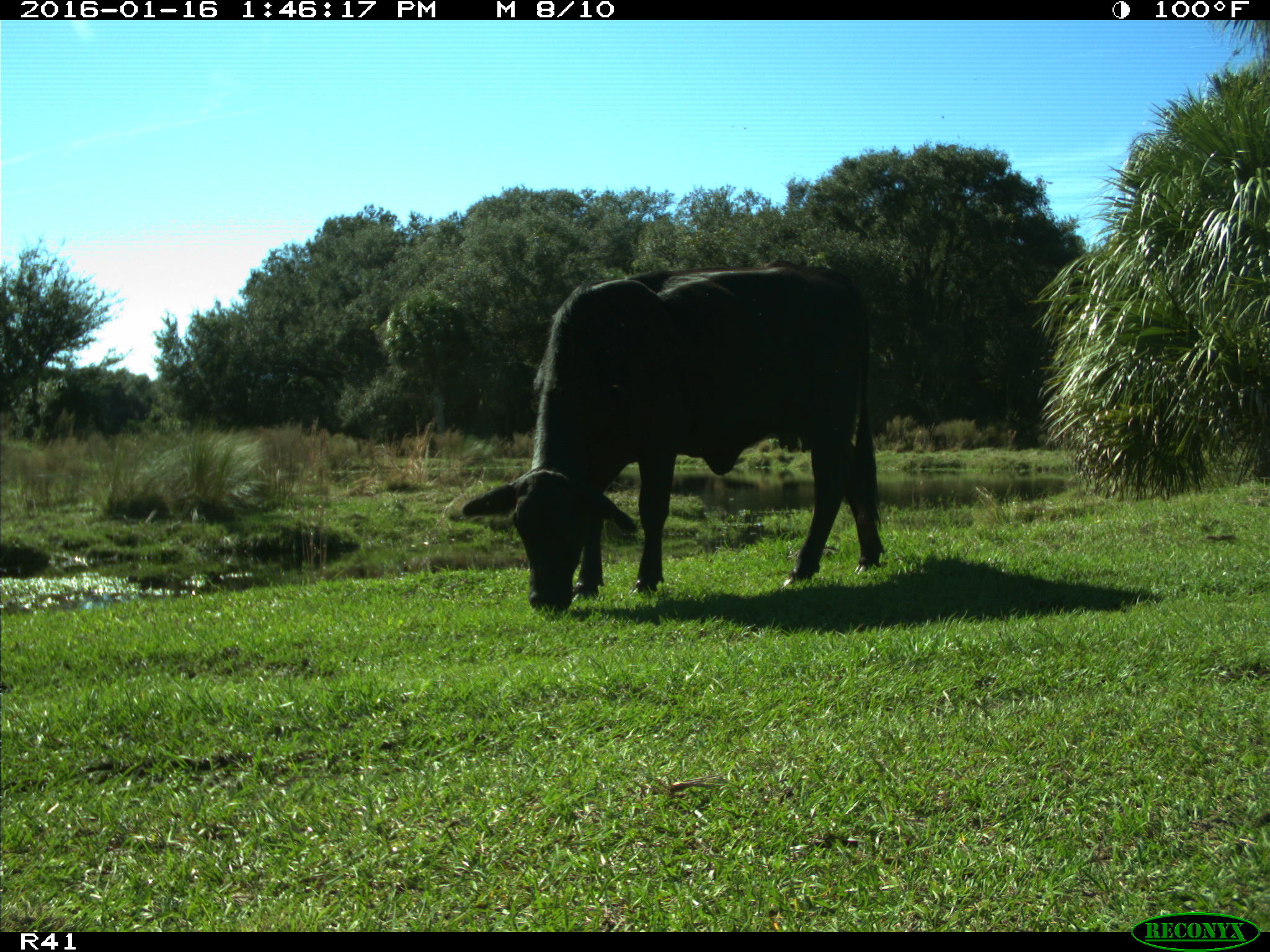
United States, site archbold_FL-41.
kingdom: Animalia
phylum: Chordata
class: Mammalia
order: Artiodactyla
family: Bovidae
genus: Bos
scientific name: Bos taurus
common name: domestic cow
Bos taurus (domestic cow).